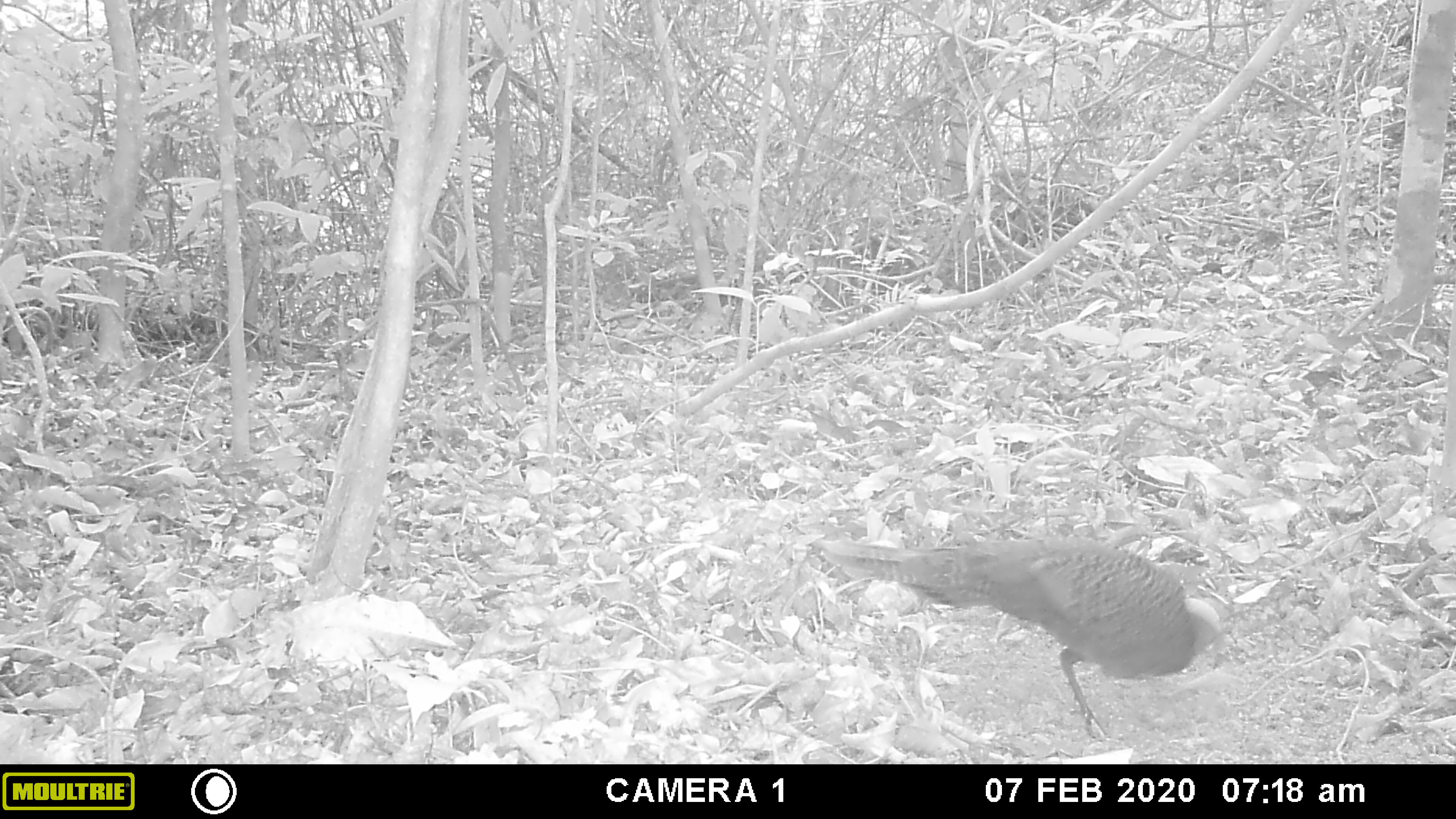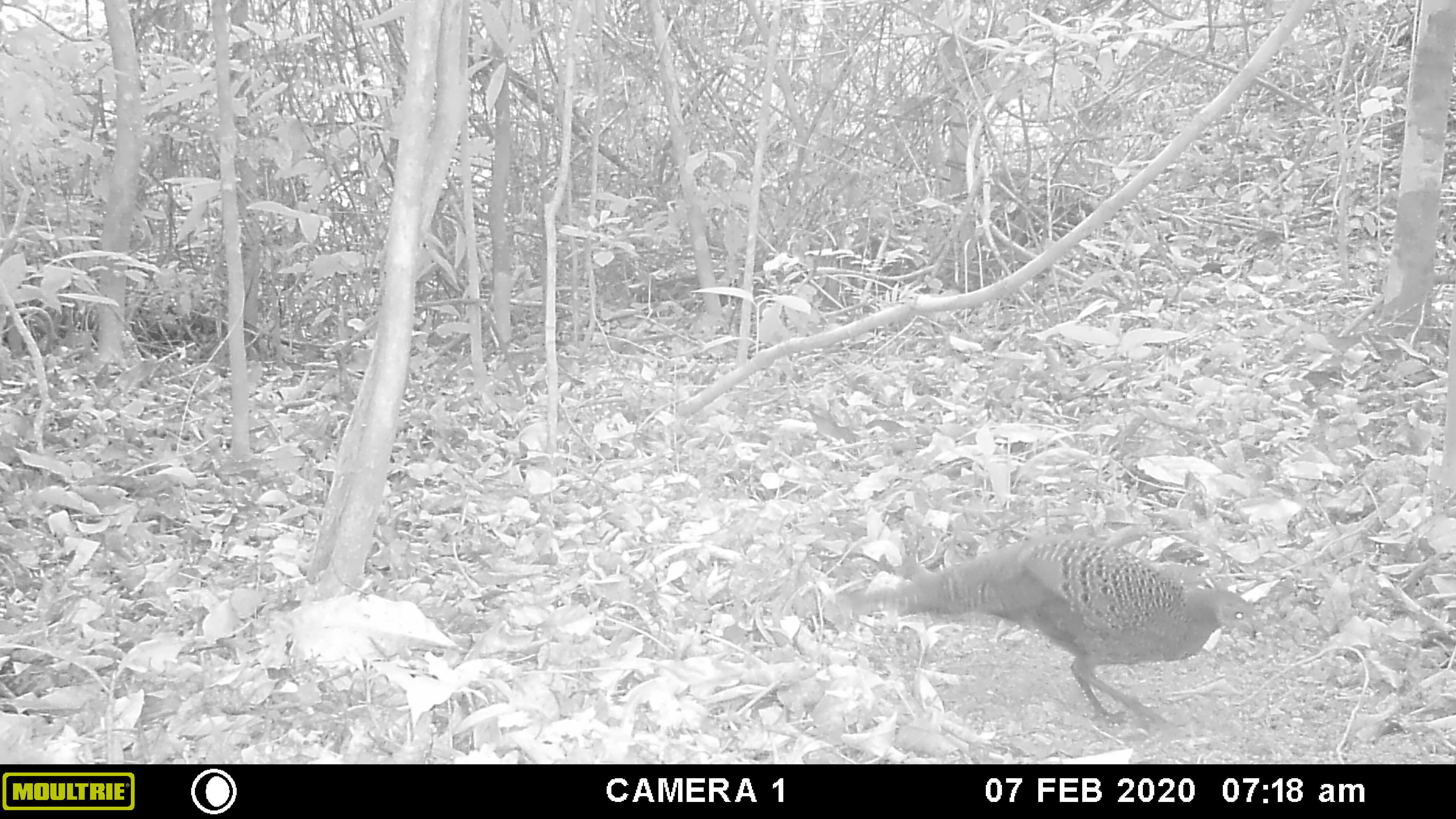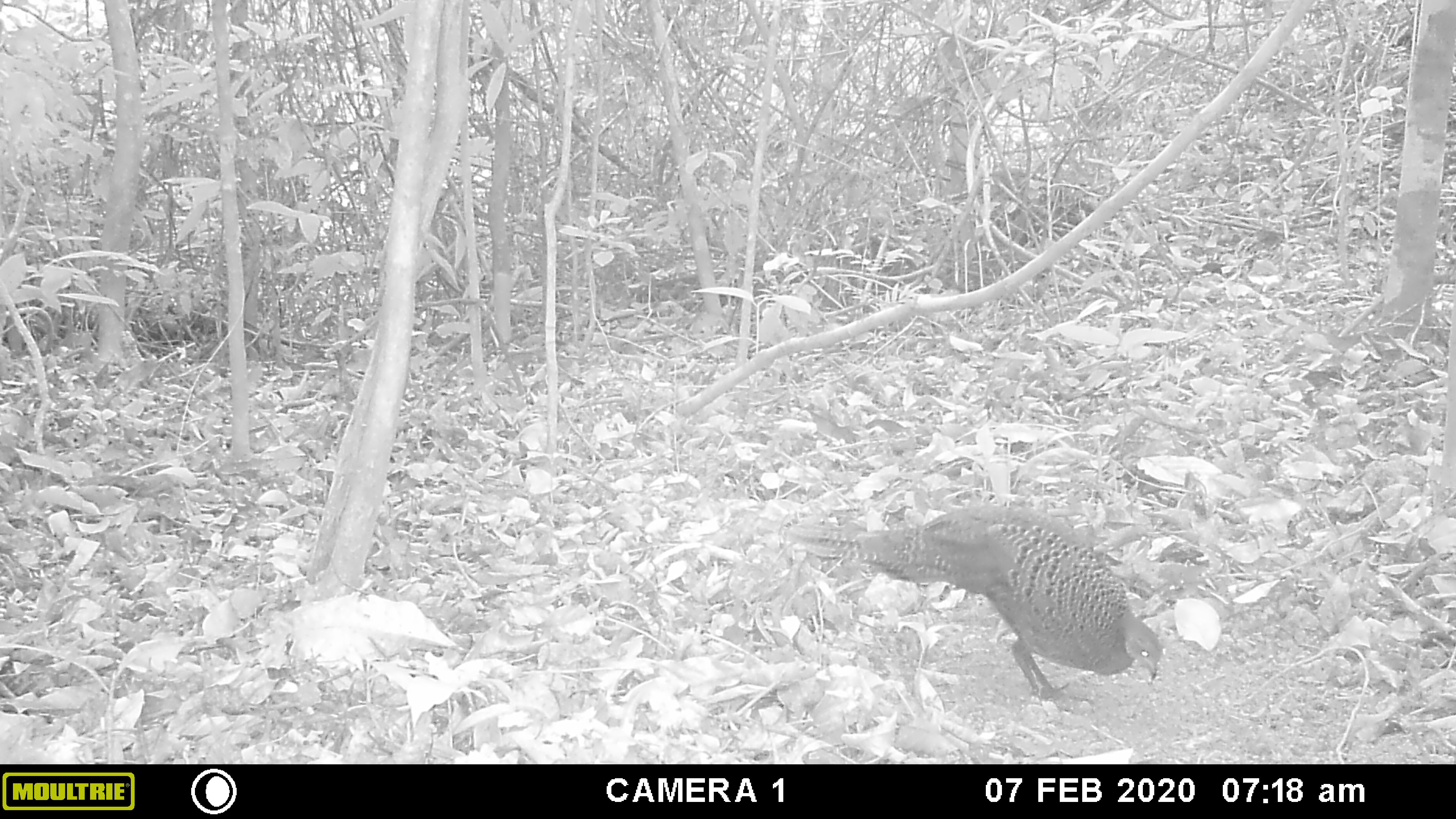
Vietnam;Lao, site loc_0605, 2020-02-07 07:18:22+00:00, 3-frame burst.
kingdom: Animalia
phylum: Chordata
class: Aves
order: Galliformes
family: Phasianidae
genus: Polyplectron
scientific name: Polyplectron bicalcaratum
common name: gray peacock-pheasant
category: grey peacock pheasant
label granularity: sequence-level